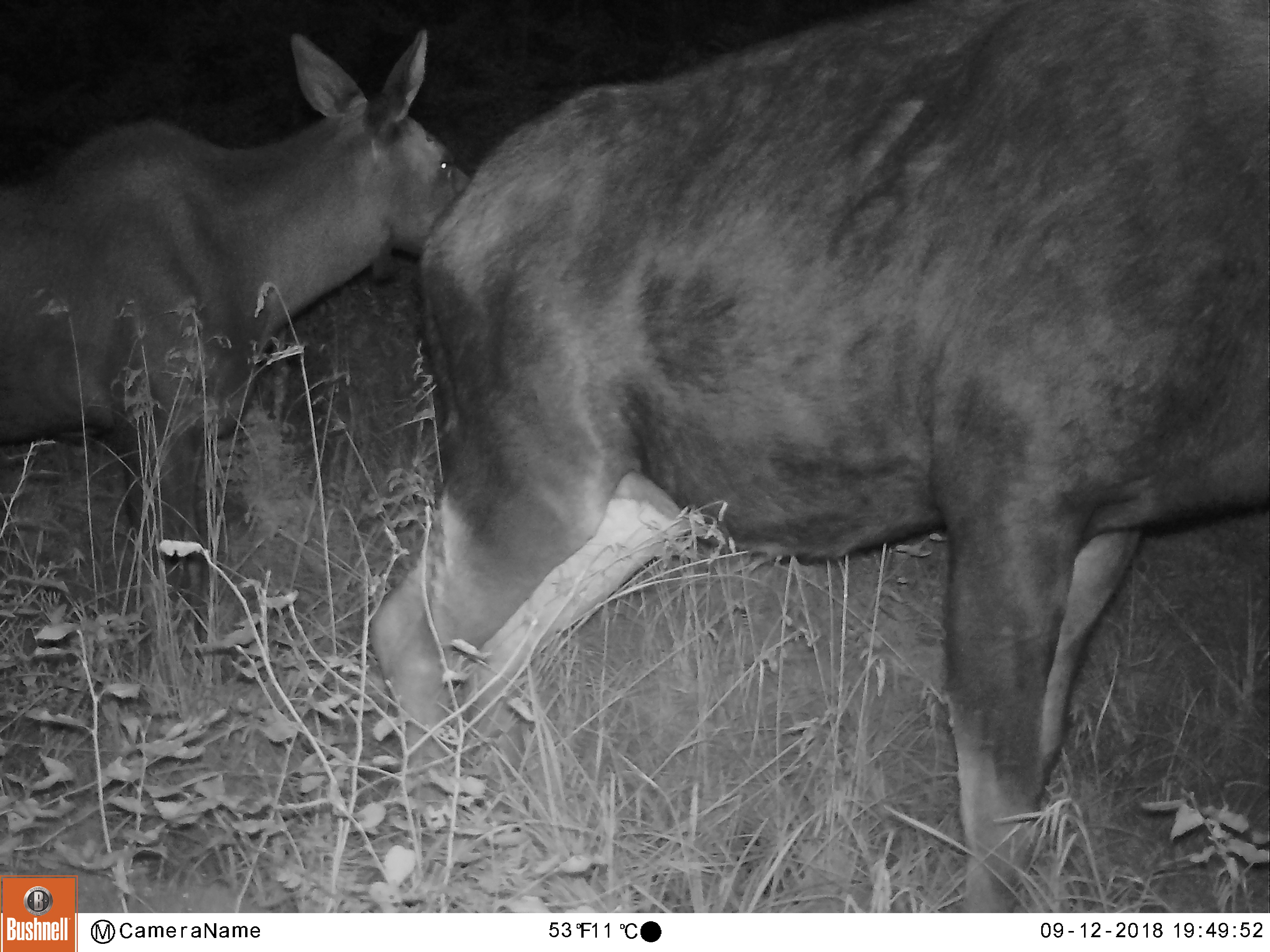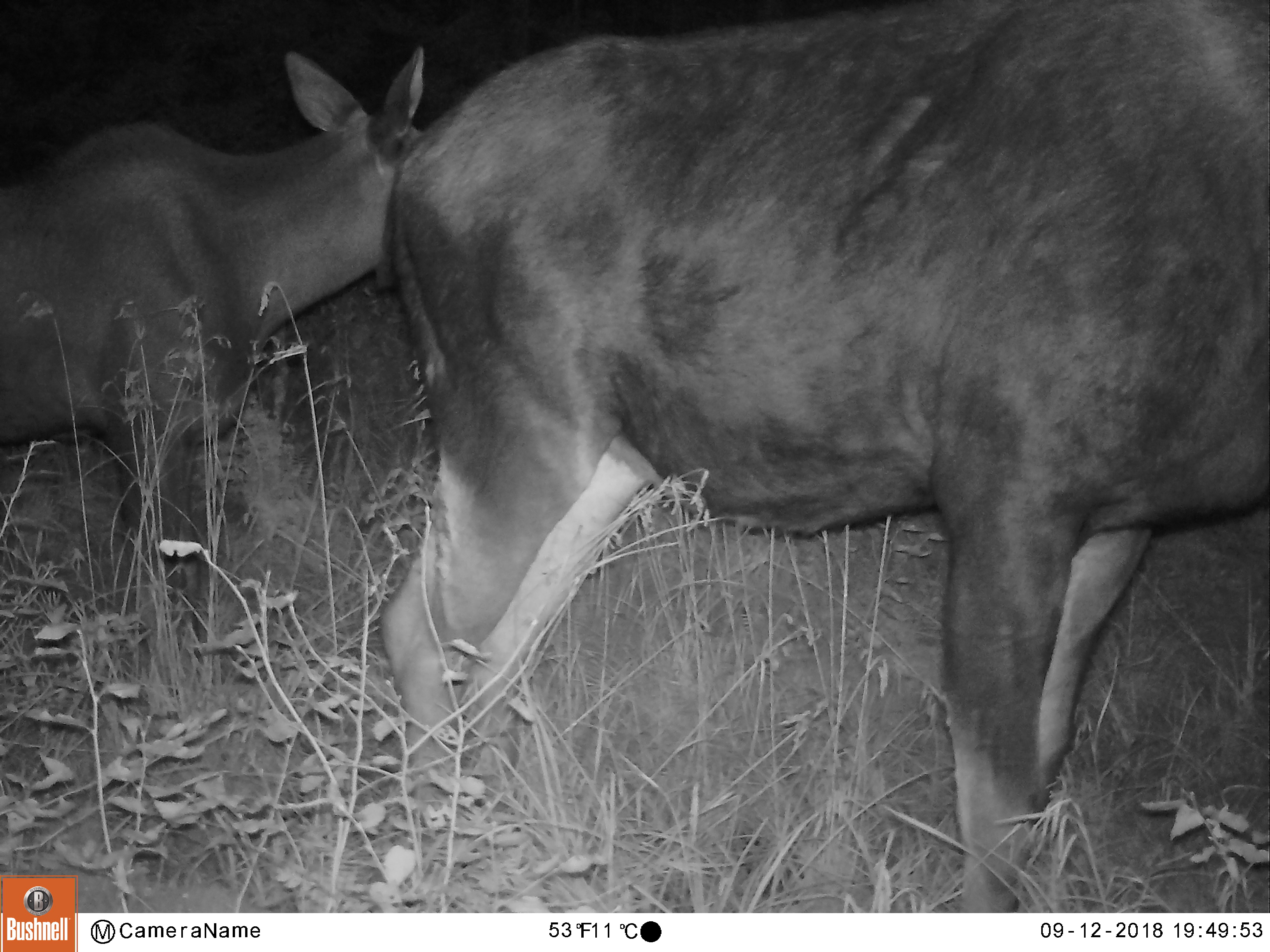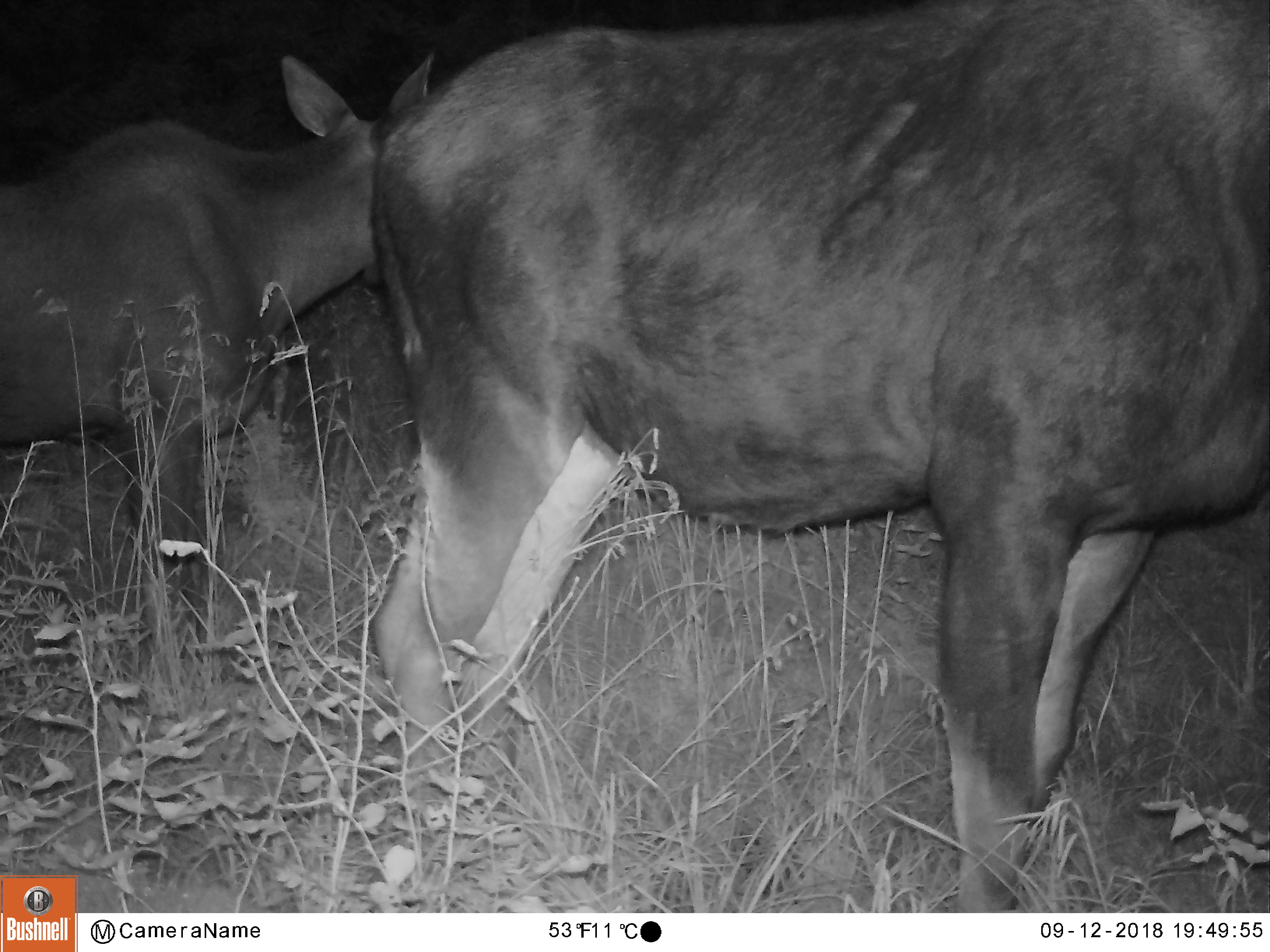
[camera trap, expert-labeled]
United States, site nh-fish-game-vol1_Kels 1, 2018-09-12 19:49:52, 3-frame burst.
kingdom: Animalia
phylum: Chordata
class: Mammalia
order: Artiodactyla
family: Cervidae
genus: Alces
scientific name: Alces alces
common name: moose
Moose (Alces alces).